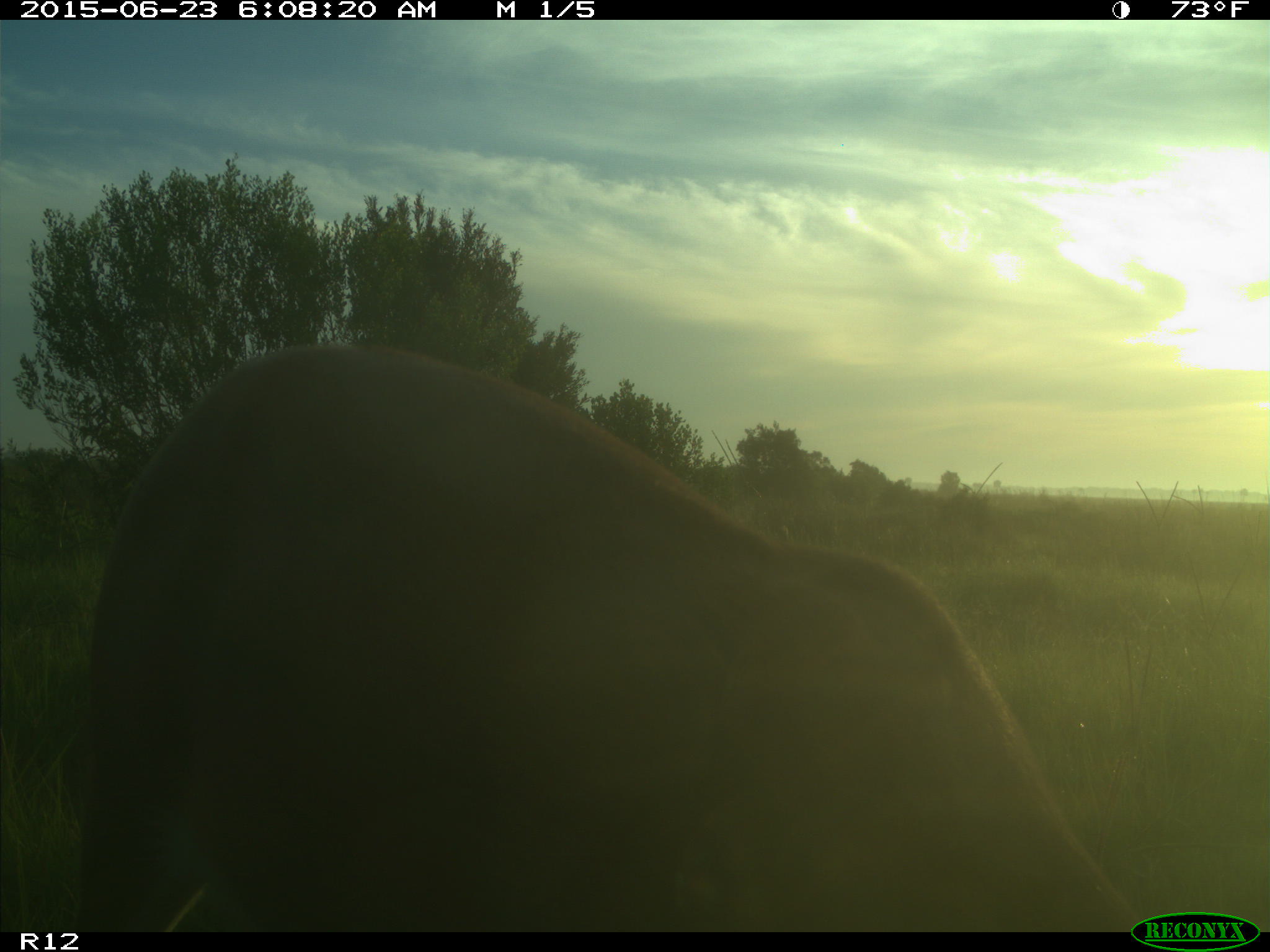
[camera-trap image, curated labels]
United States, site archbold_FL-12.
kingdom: Animalia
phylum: Chordata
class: Mammalia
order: Artiodactyla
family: Cervidae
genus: Odocoileus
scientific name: Odocoileus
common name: deer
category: unidentified deer